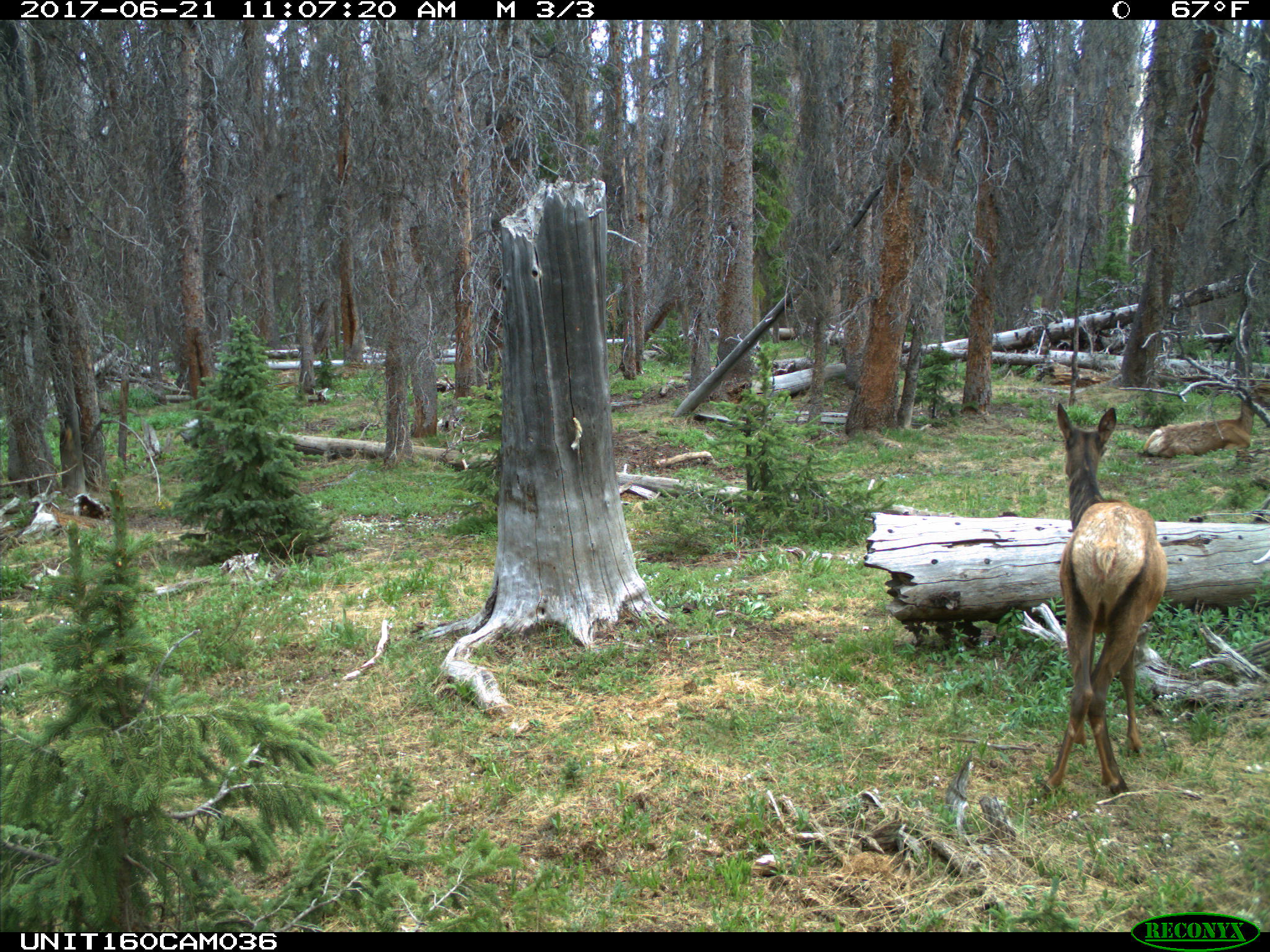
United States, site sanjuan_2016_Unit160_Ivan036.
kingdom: Animalia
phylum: Chordata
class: Mammalia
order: Artiodactyla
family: Cervidae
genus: Cervus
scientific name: Cervus elaphus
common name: red deer